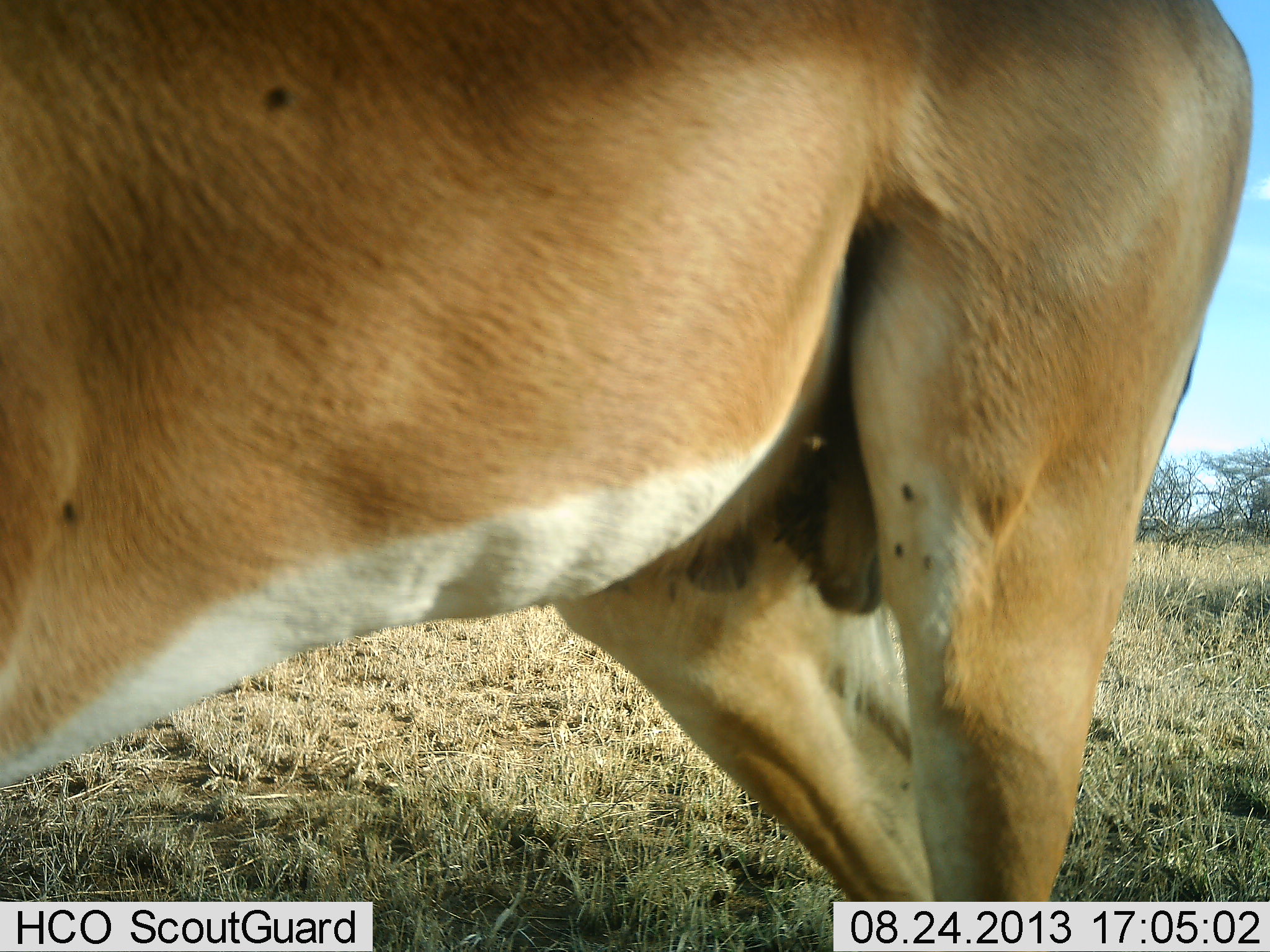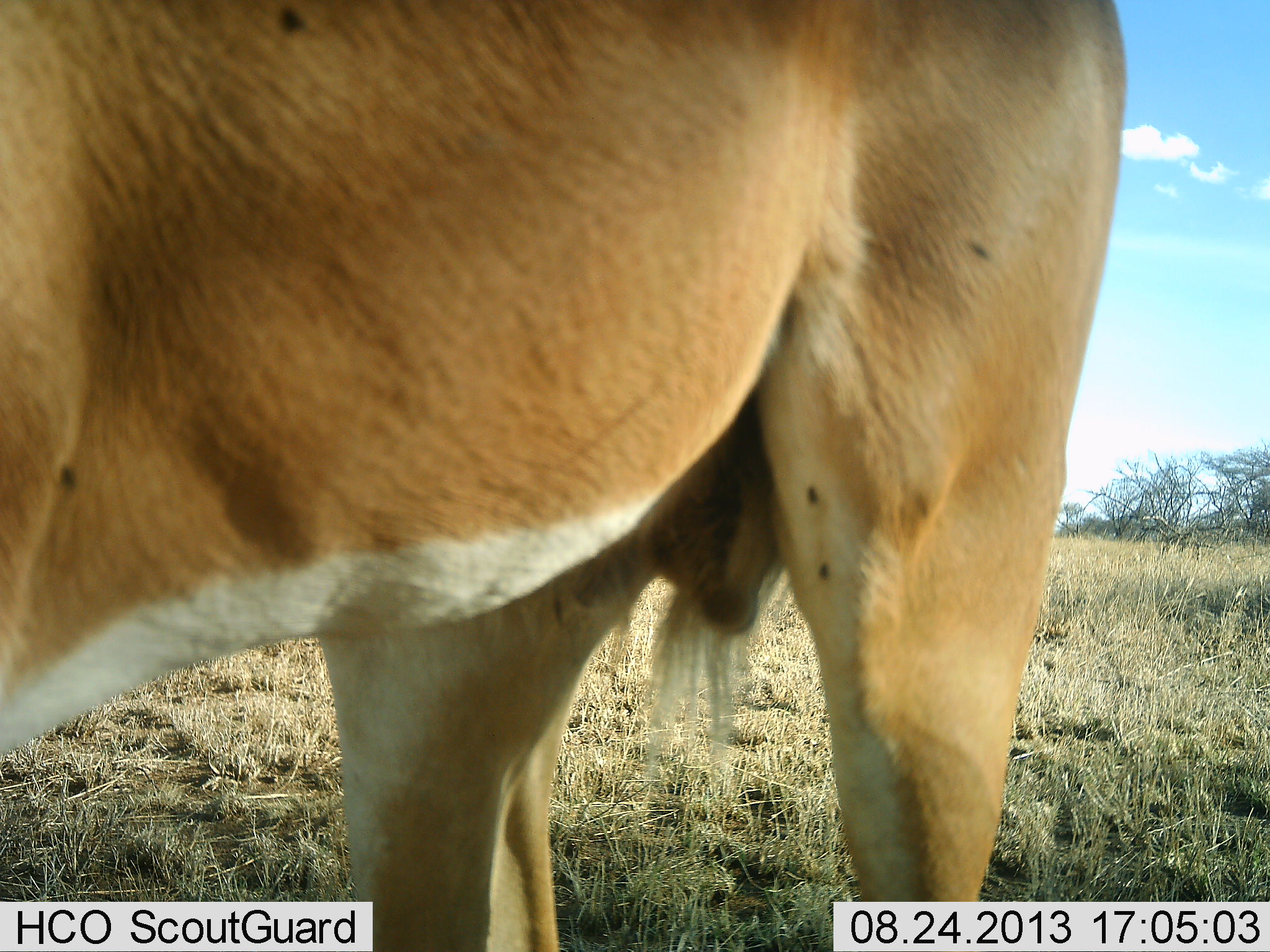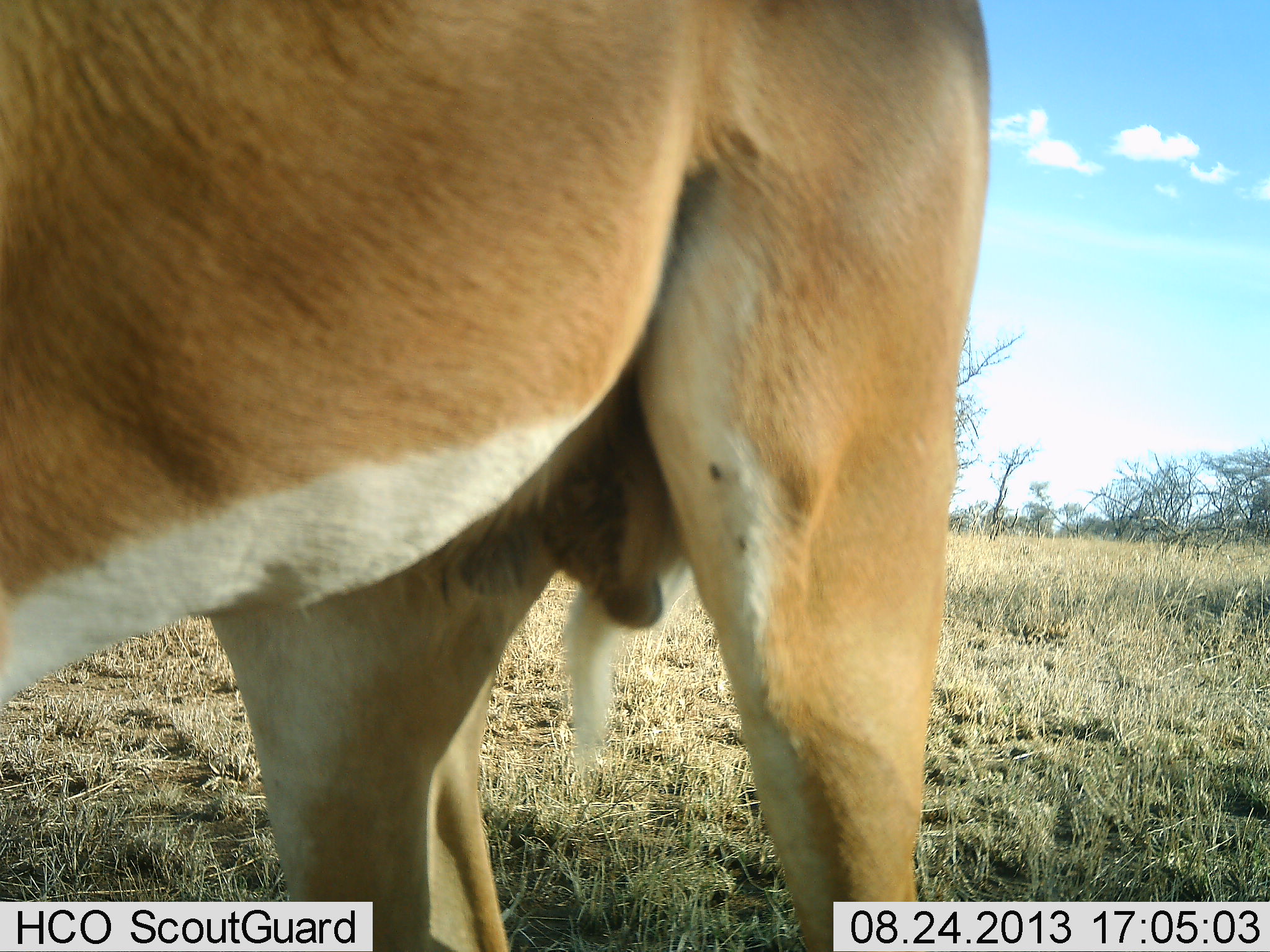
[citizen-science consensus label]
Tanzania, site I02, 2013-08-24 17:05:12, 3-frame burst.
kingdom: Animalia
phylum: Chordata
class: Mammalia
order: Artiodactyla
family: Bovidae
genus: Aepyceros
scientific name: Aepyceros melampus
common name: impala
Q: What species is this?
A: Impala (Aepyceros melampus).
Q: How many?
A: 1.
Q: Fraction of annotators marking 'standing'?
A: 80%.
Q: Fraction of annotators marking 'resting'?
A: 0%.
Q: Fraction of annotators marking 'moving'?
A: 20%.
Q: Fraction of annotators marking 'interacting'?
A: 0%.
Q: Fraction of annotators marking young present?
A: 0%.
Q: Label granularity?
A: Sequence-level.